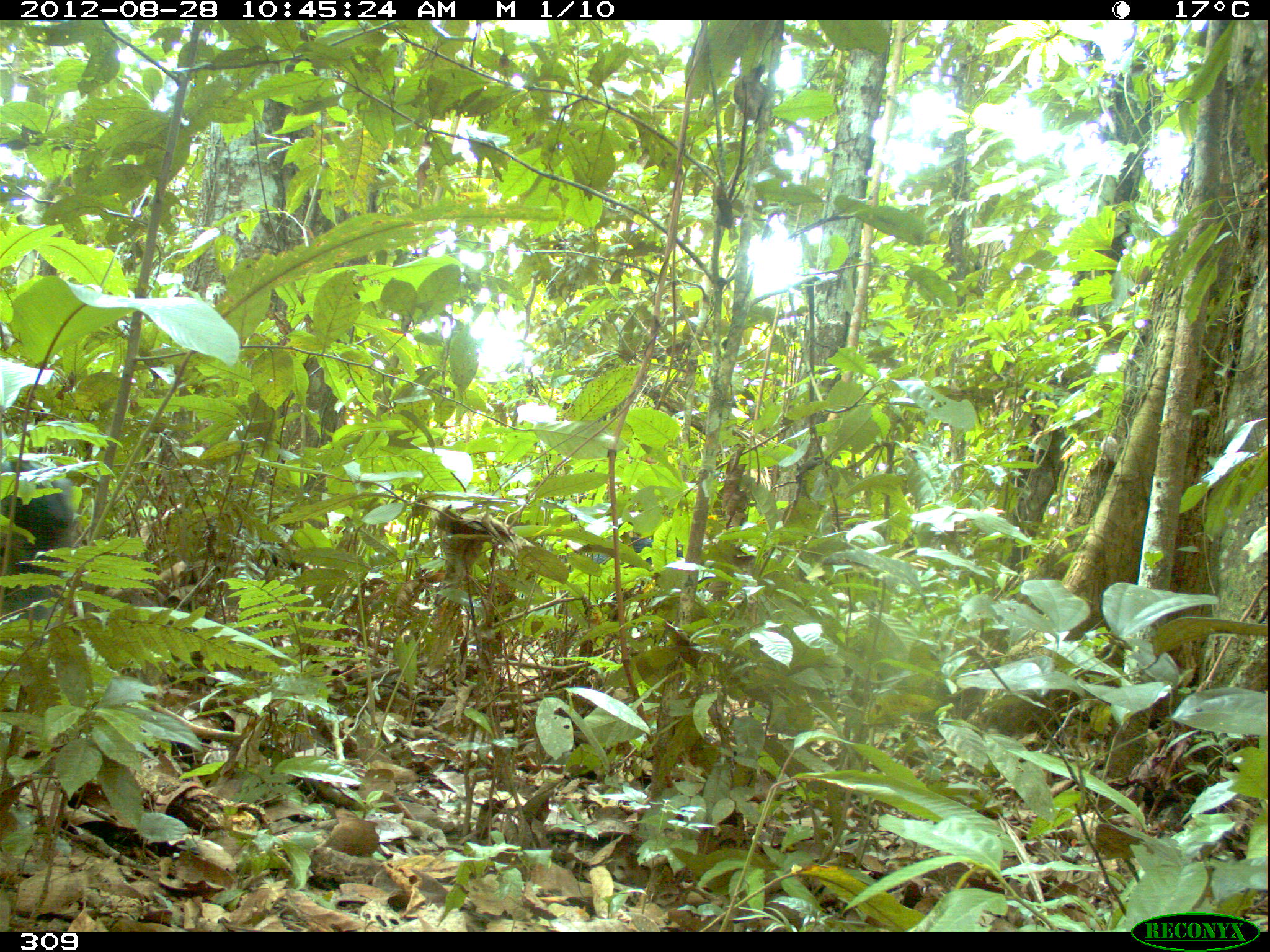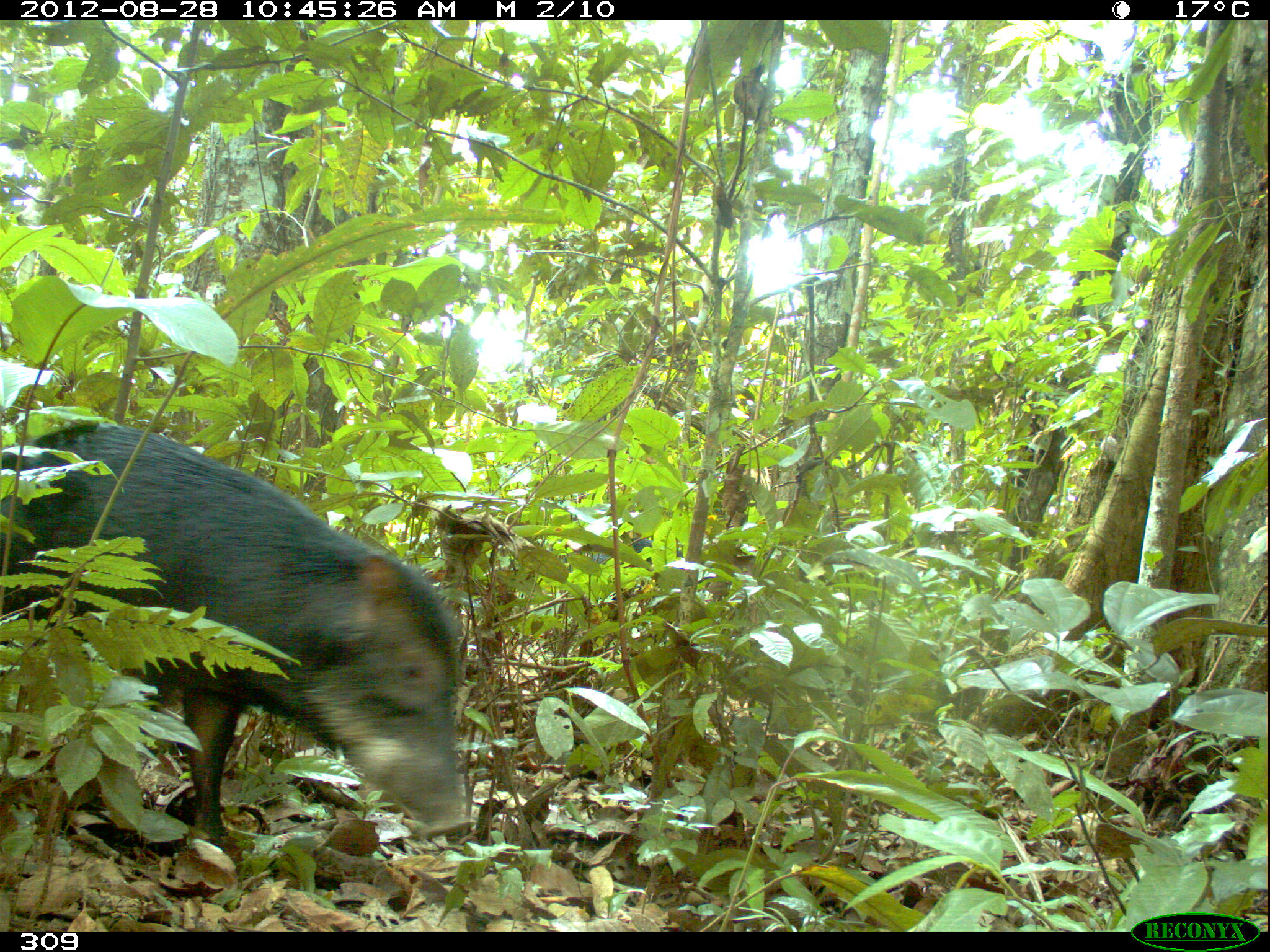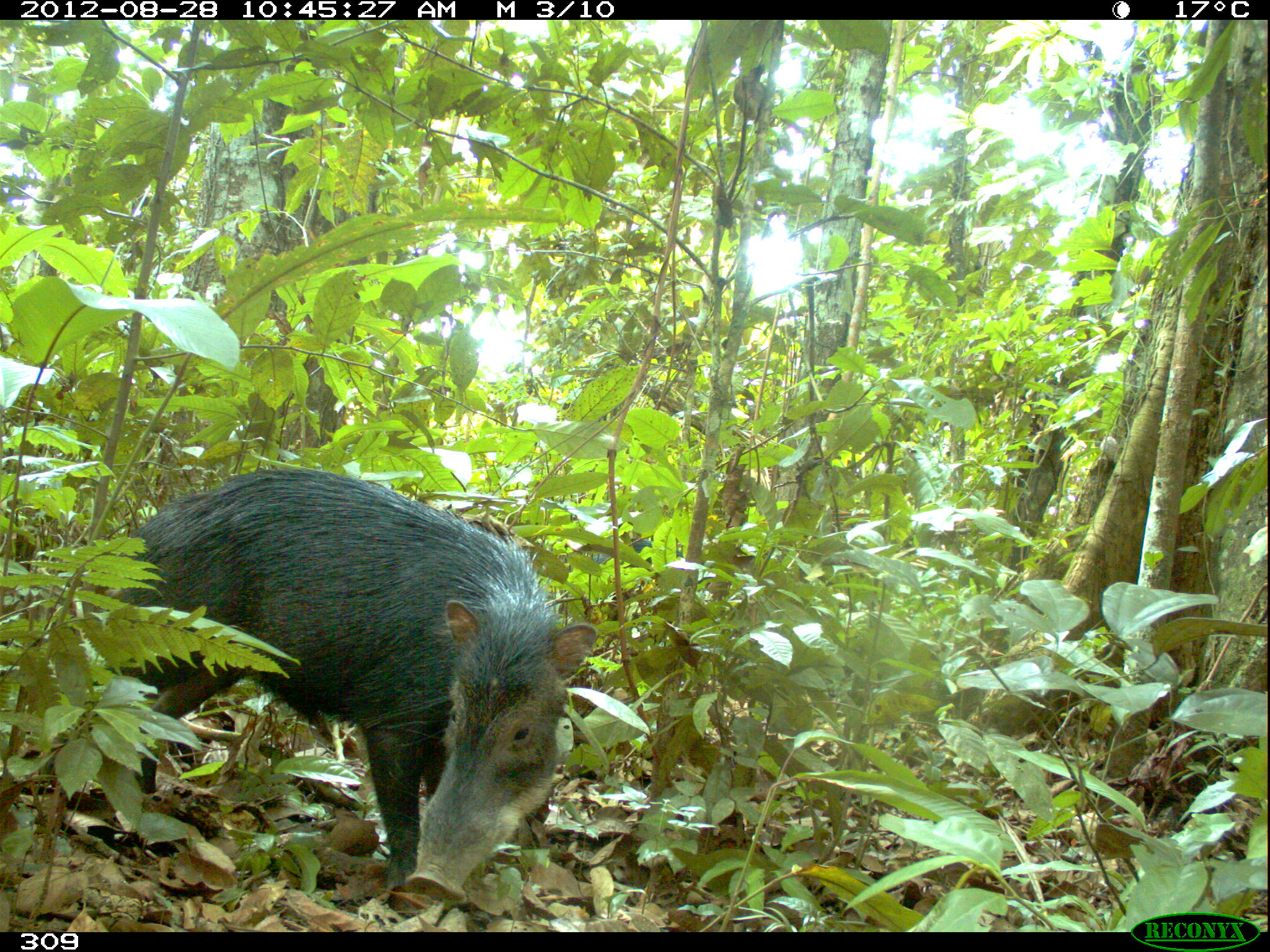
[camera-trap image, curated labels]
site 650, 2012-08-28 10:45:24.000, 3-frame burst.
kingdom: Animalia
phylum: Chordata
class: Mammalia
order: Artiodactyla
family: Tayassuidae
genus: Tayassu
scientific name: Tayassu pecari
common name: white-lipped peccary